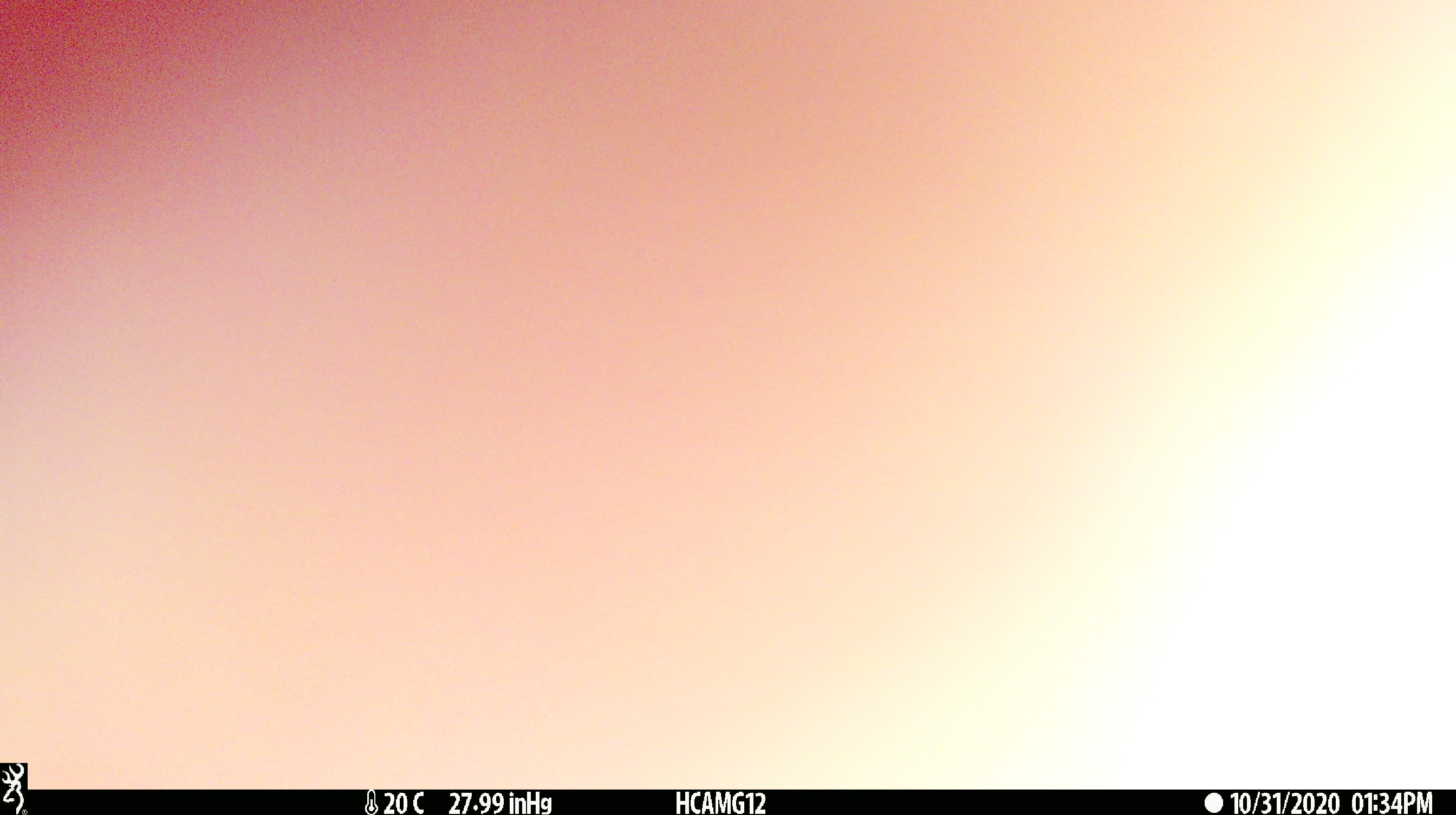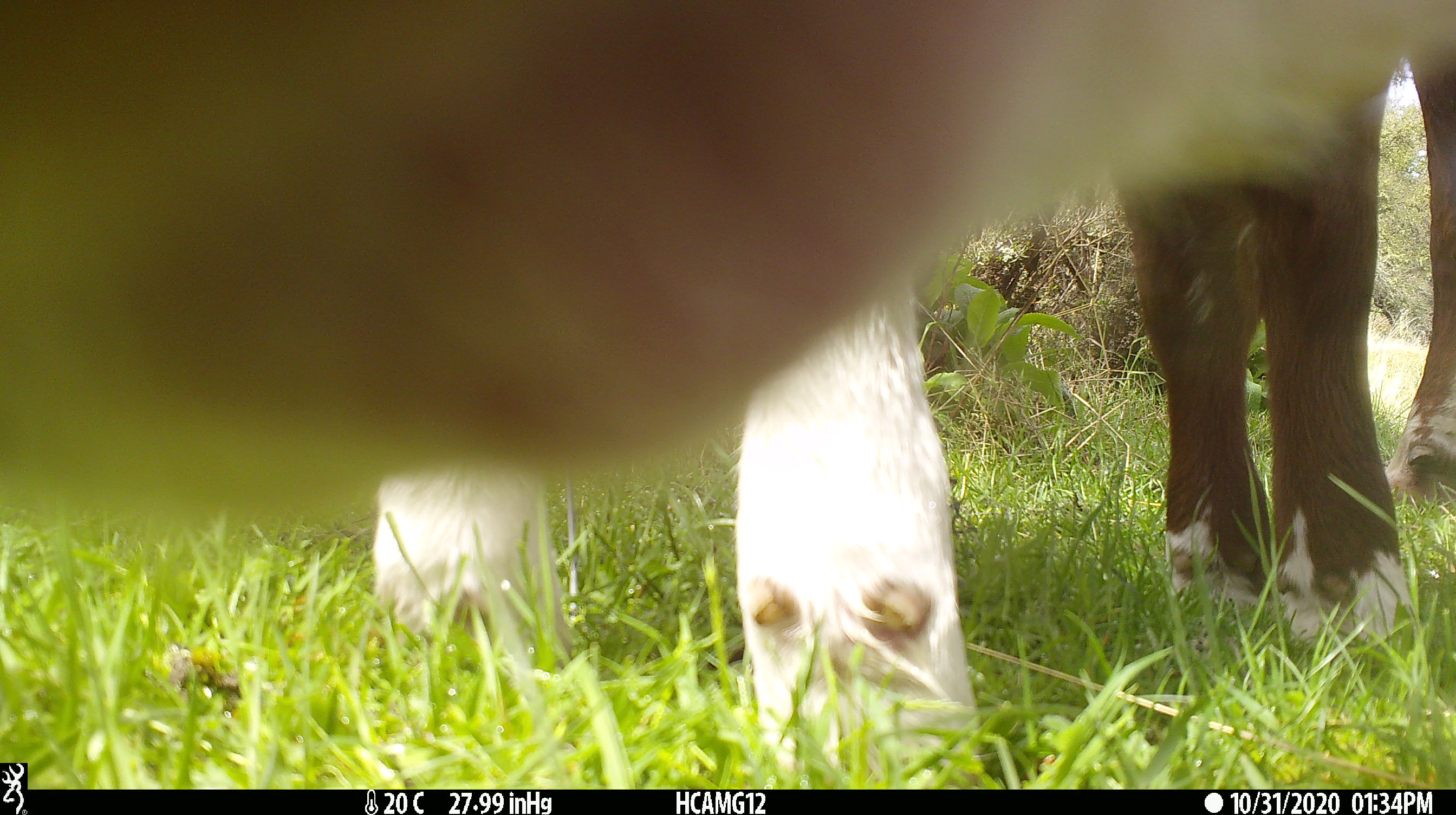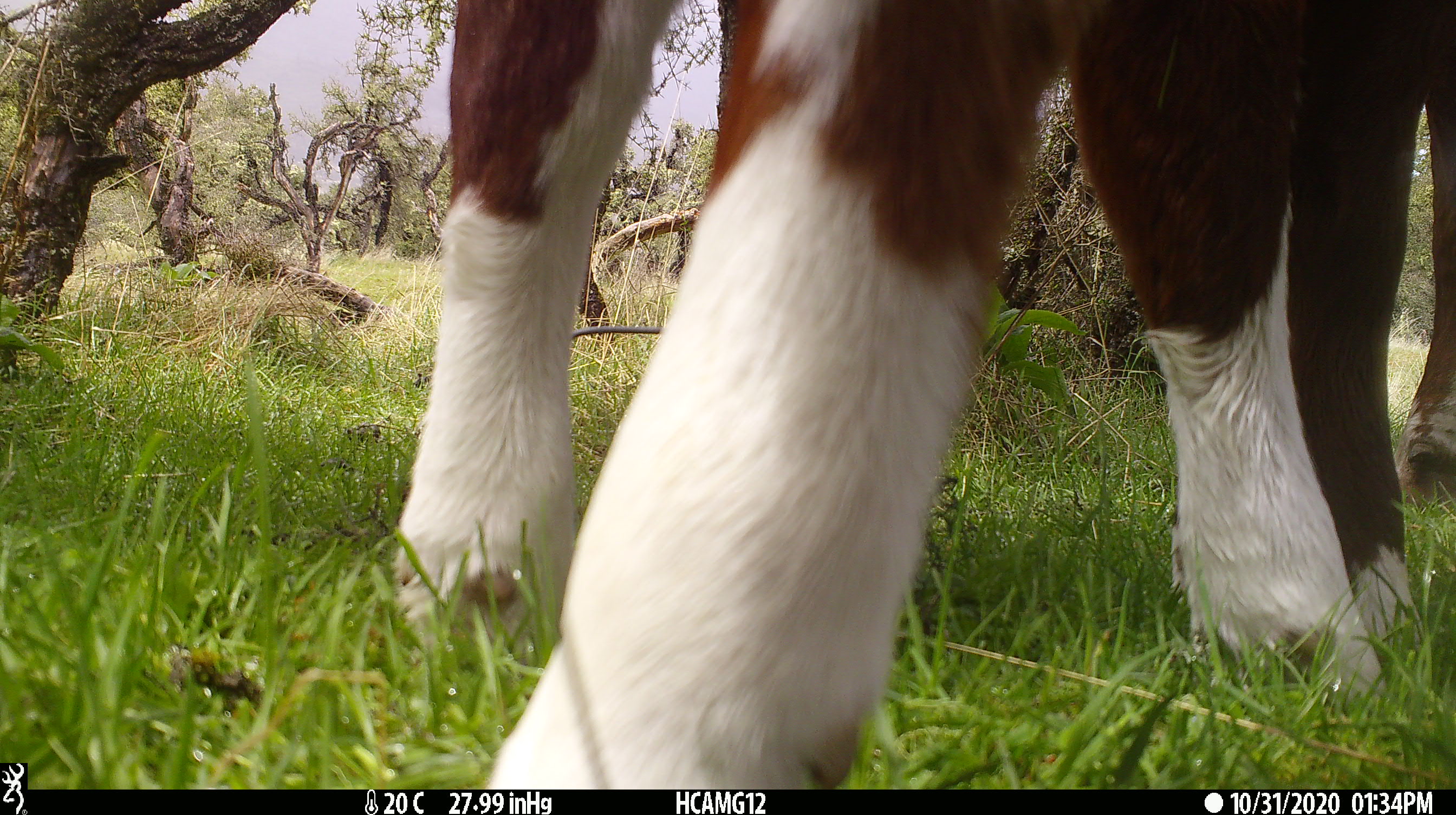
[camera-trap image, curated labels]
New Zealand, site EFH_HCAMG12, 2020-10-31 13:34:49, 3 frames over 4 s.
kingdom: Animalia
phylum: Chordata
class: Mammalia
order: Artiodactyla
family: Bovidae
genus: Bos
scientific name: Bos taurus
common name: domestic cow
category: cow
Cow (domestic cow) (Bos taurus).